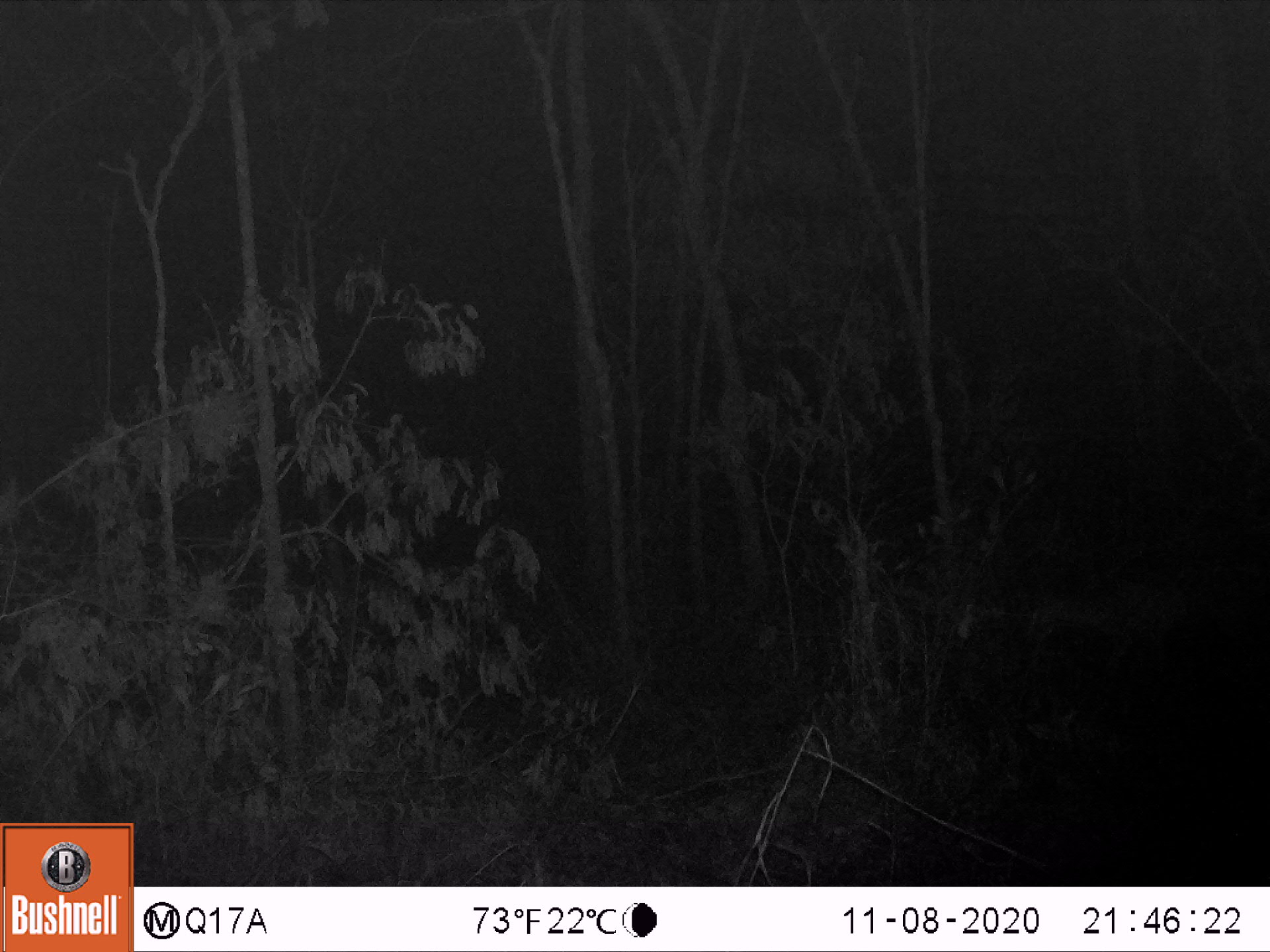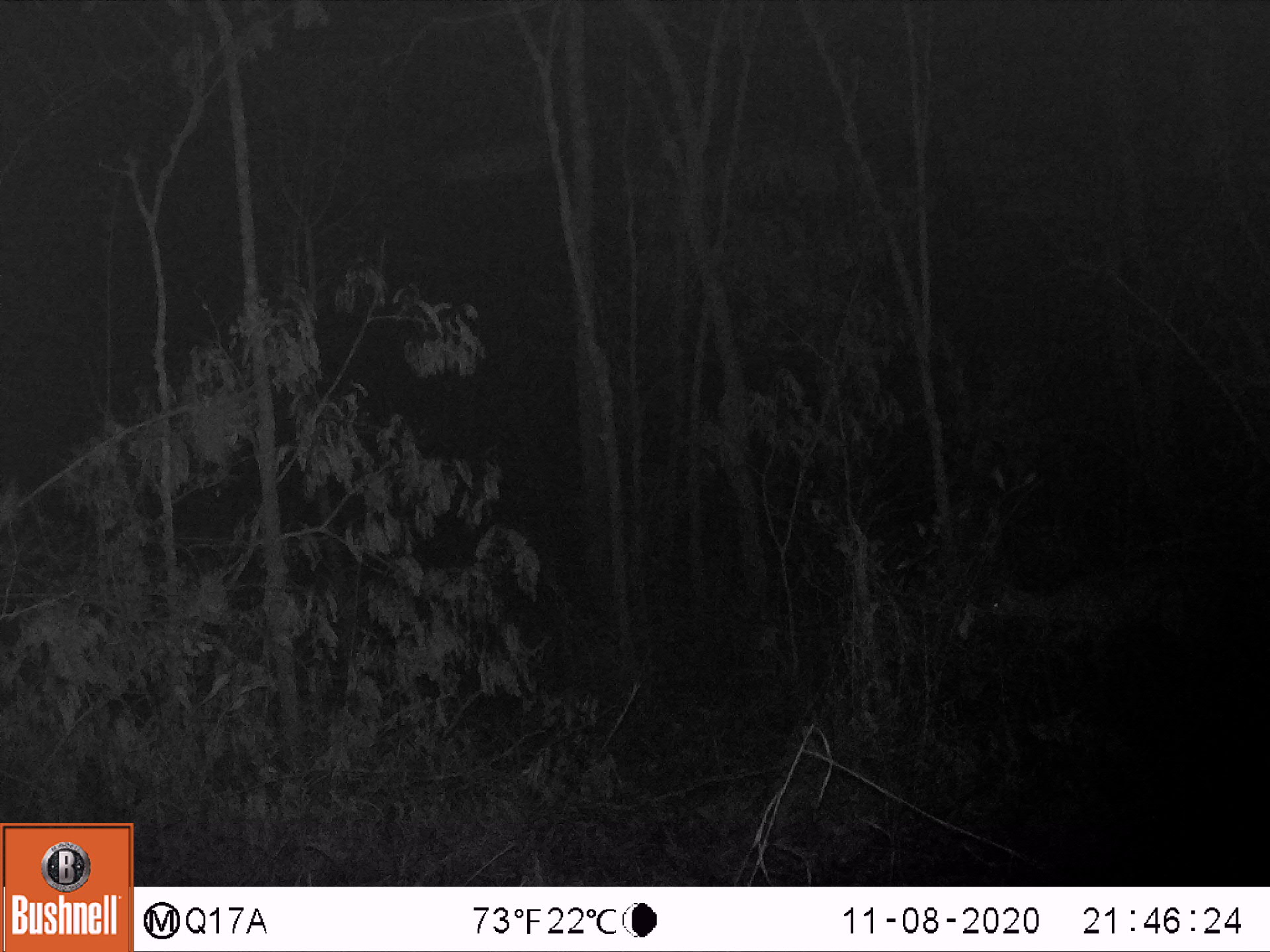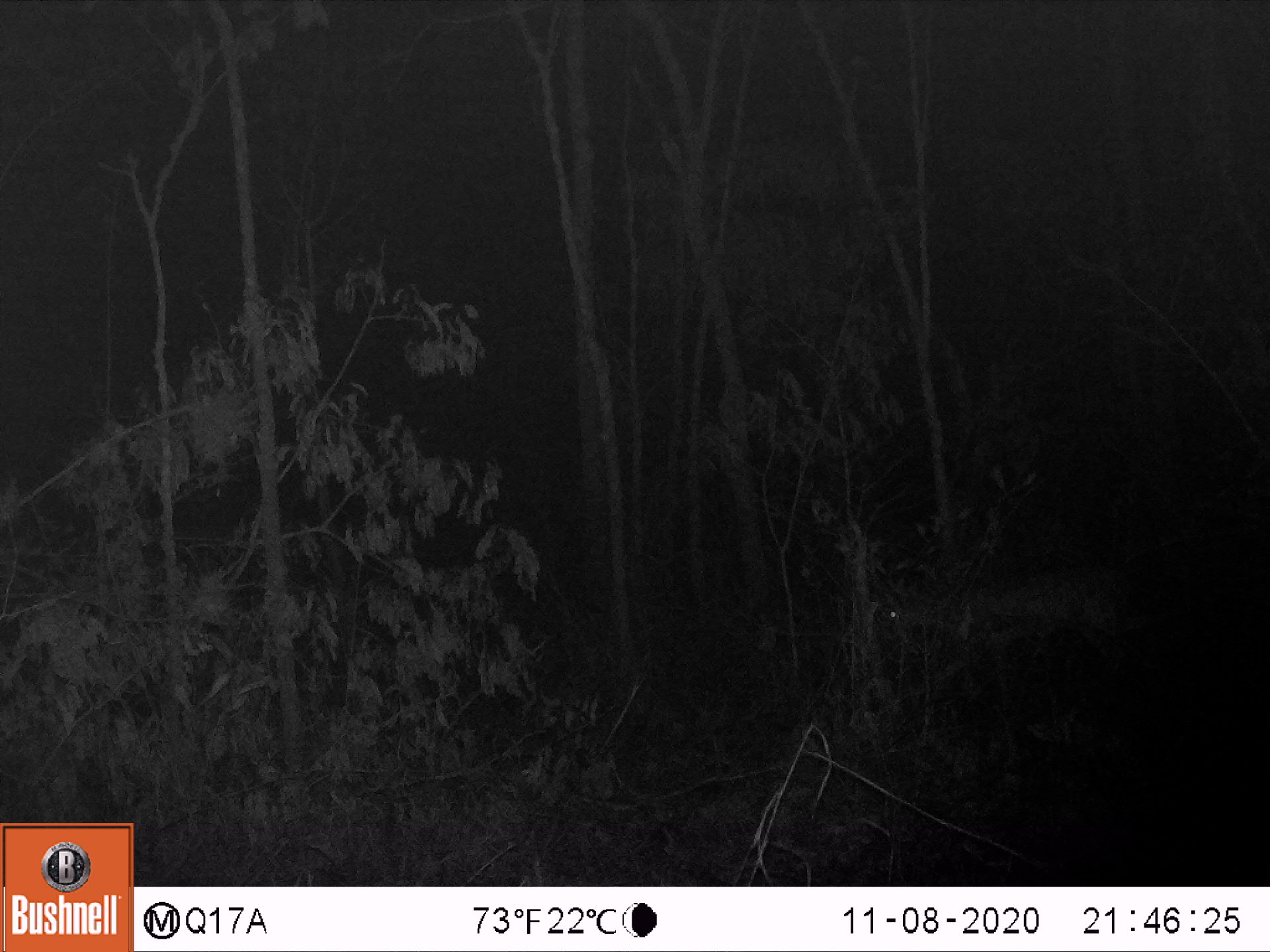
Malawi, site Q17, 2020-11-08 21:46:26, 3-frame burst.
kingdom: Animalia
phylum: Chordata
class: Mammalia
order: Artiodactyla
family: Bovidae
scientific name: Antilopinae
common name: small antelope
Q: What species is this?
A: Small antelope (Antilopinae).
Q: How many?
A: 1.